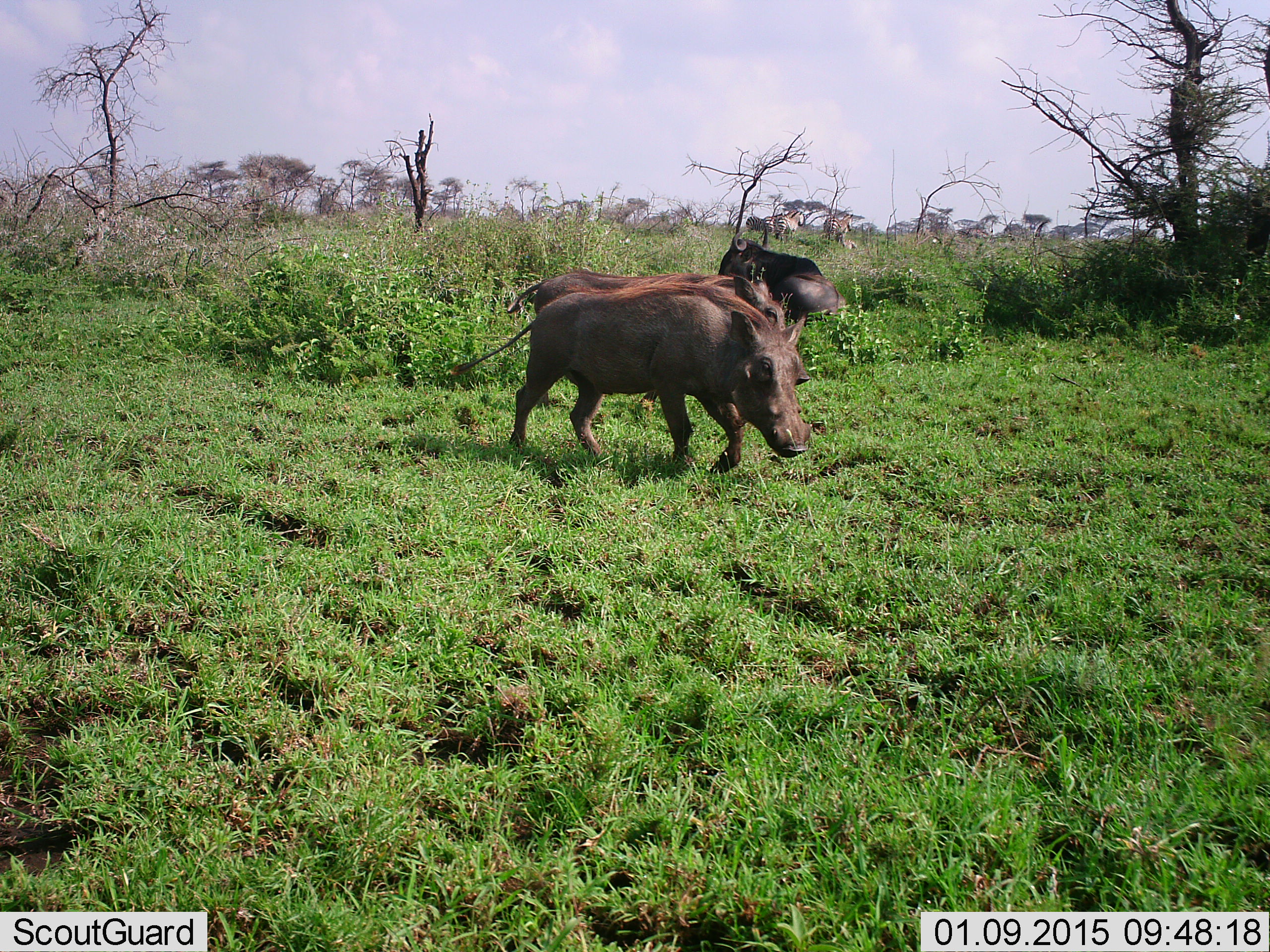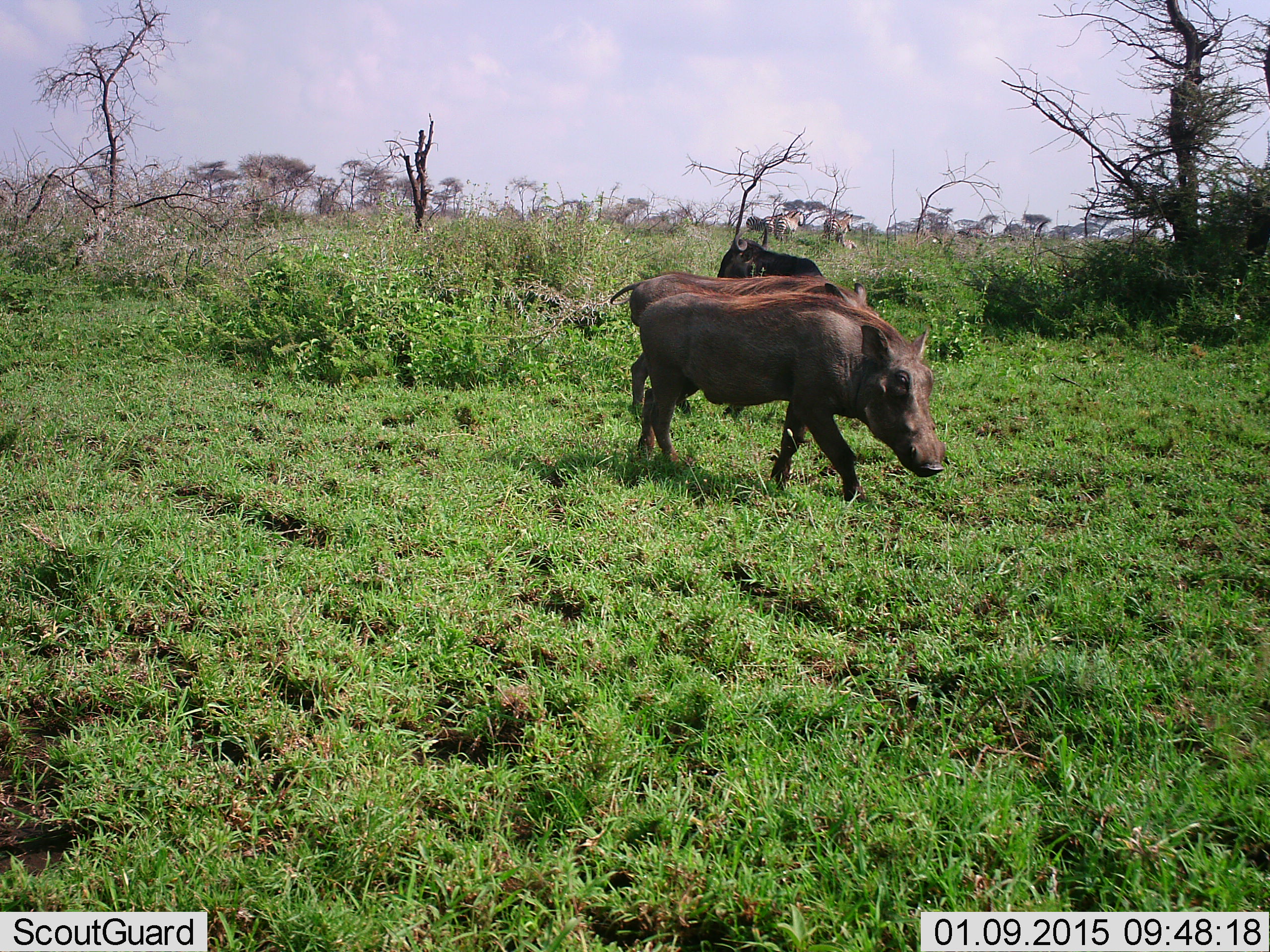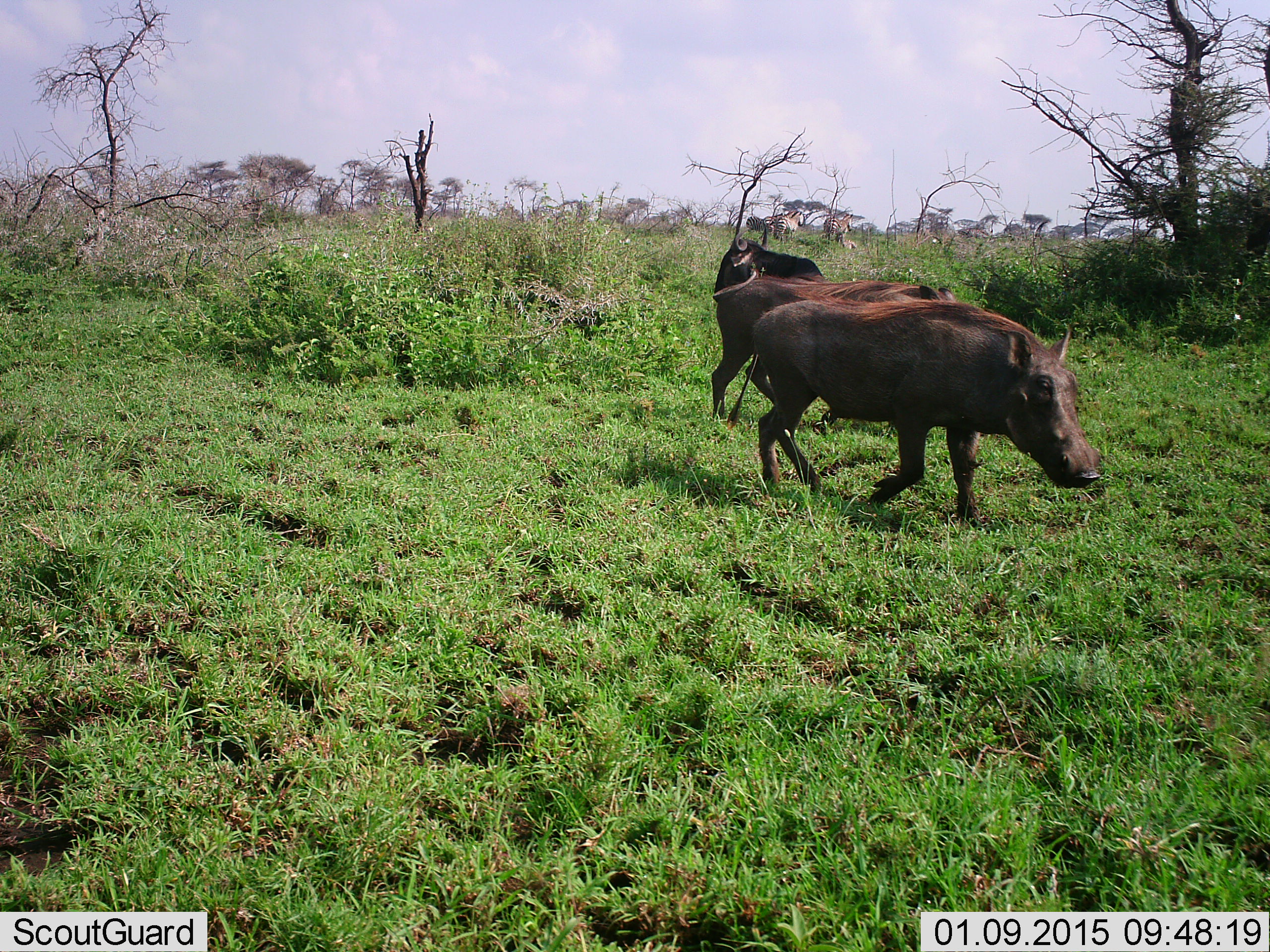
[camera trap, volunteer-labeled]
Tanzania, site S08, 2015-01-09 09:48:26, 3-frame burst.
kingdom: Animalia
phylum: Chordata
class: Mammalia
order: Artiodactyla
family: Suidae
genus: Phacochoerus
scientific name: Phacochoerus africanus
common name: warthog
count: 2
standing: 10%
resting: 0%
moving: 100%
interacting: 0%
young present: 0%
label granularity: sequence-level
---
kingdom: Animalia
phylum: Chordata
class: Mammalia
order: Artiodactyla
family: Bovidae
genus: Connochaetes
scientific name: Connochaetes taurinus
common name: blue wildebeest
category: wildebeest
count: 1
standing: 29%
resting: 86%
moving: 0%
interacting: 0%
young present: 0%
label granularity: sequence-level